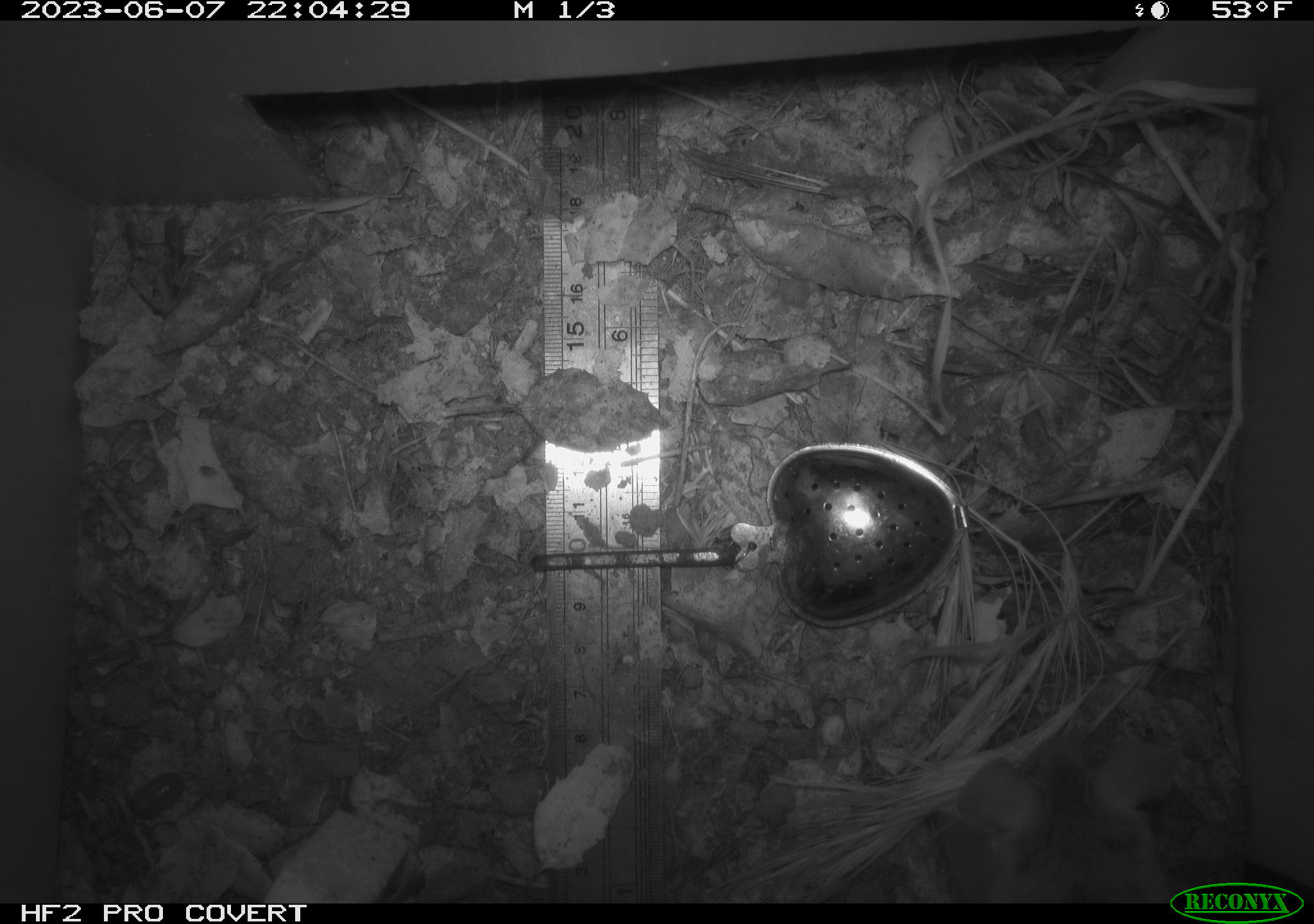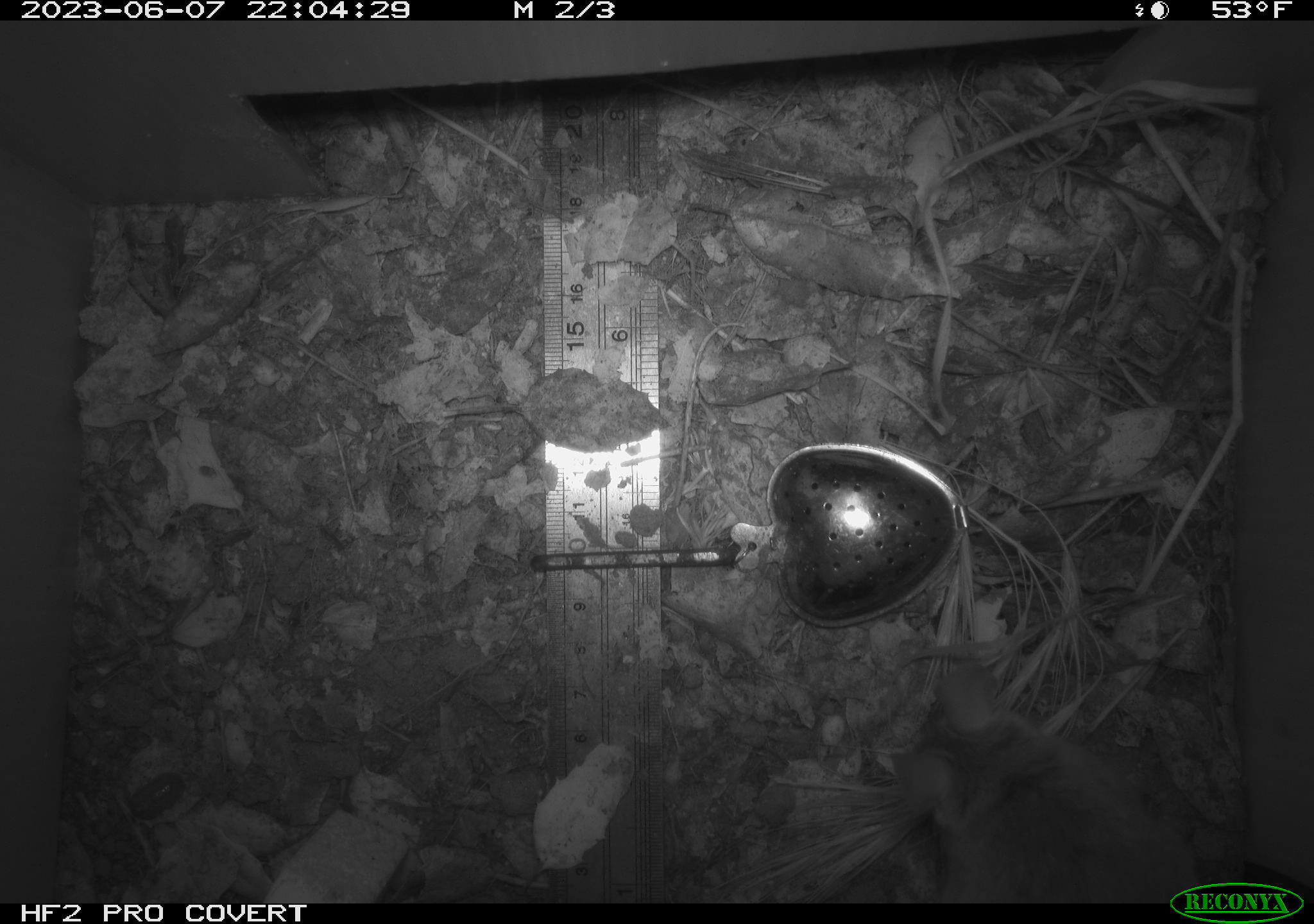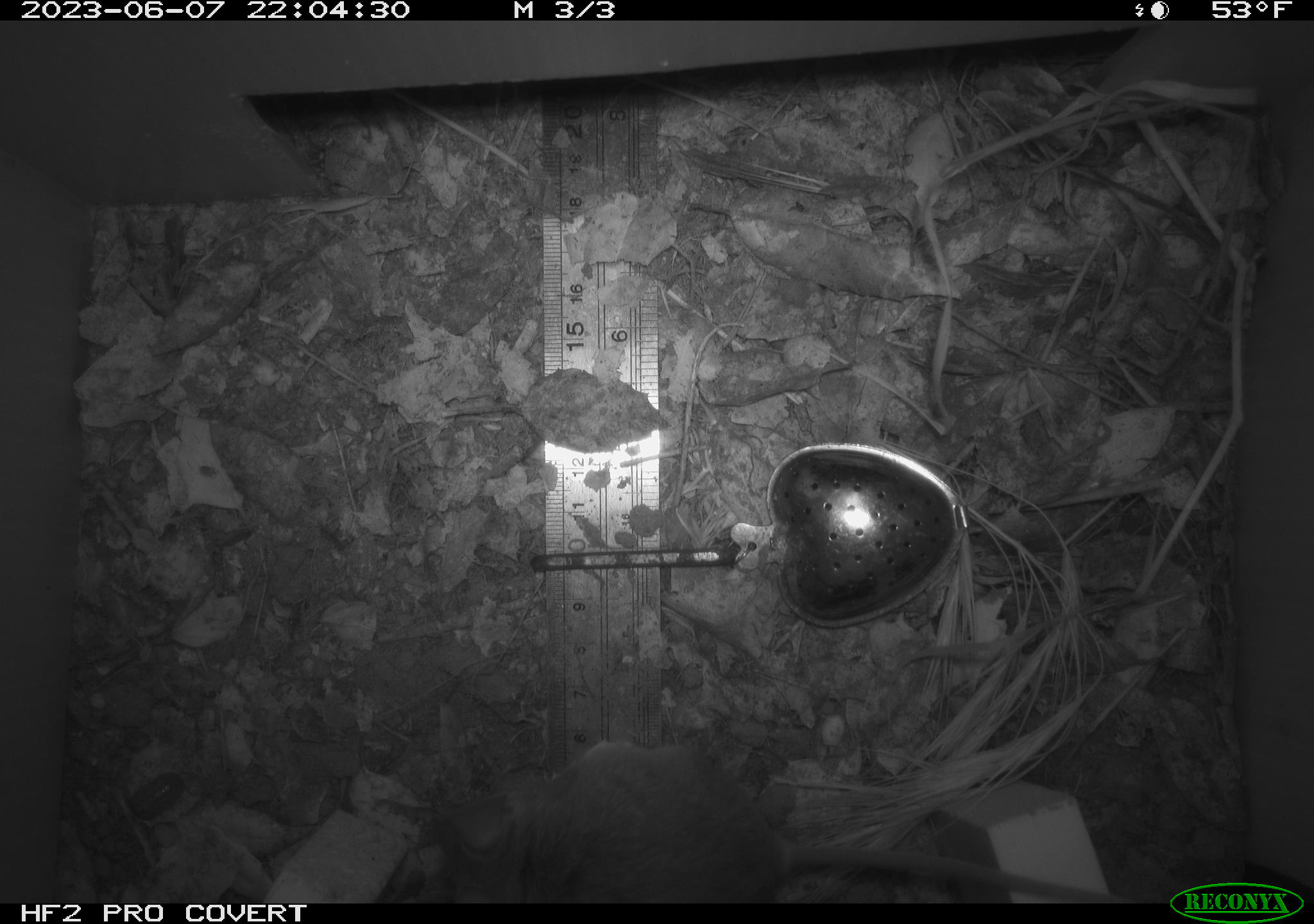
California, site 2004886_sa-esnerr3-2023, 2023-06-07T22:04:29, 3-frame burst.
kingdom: Animalia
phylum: Chordata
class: Mammalia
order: Rodentia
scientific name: Rodentia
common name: mouse species